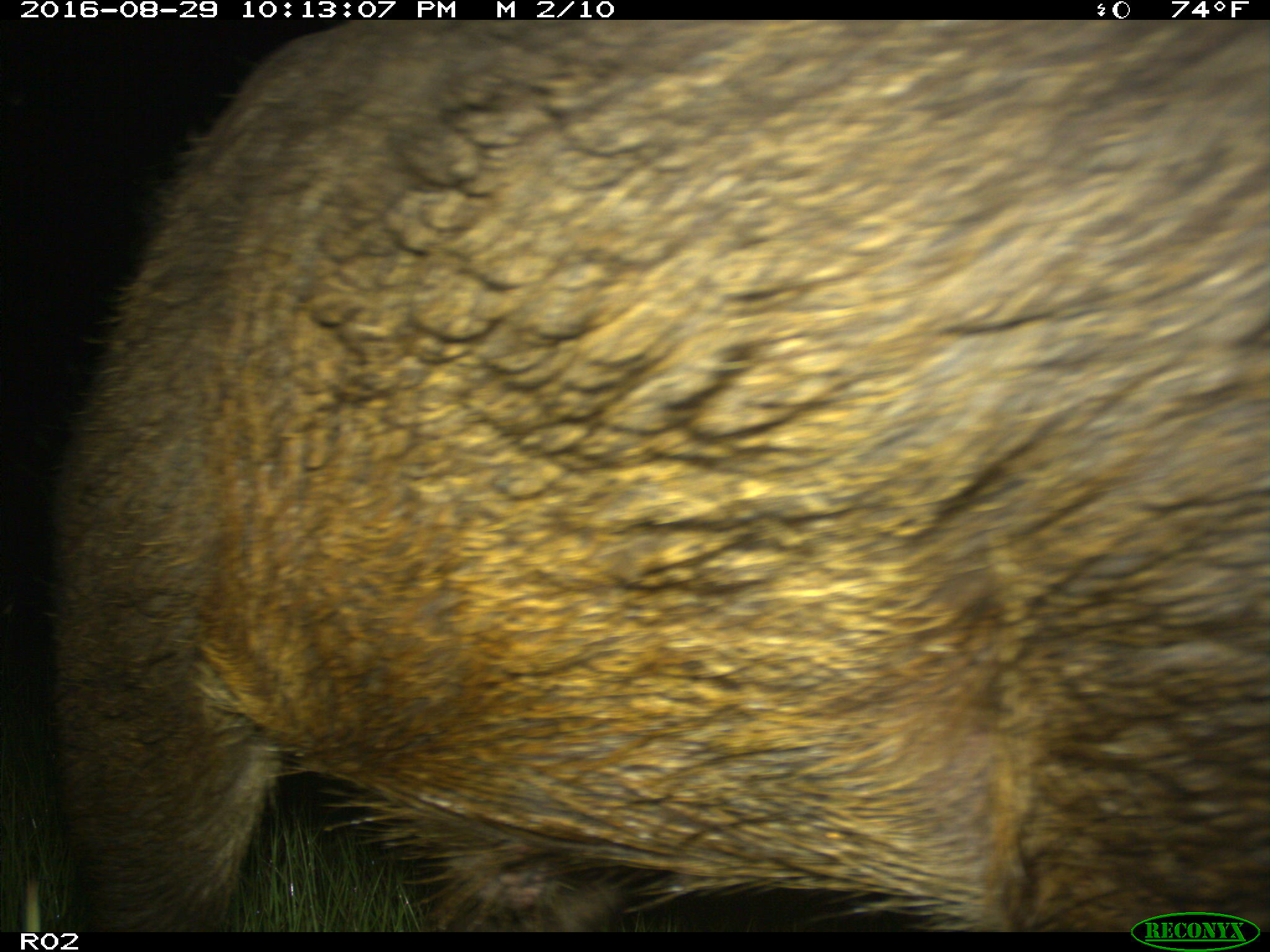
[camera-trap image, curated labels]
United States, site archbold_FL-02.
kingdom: Animalia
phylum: Chordata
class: Mammalia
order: Artiodactyla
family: Suidae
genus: Sus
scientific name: Sus scrofa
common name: wild boar